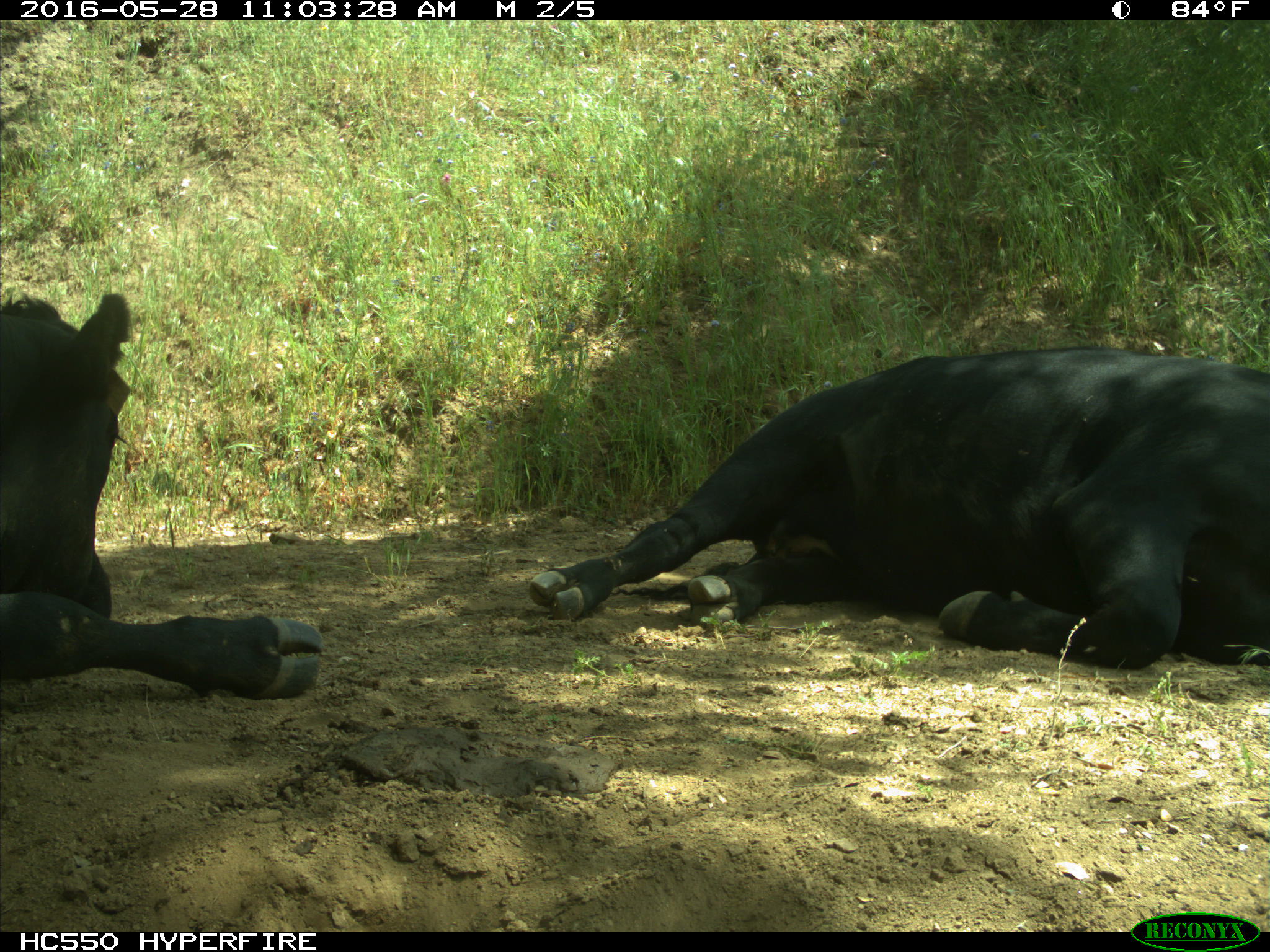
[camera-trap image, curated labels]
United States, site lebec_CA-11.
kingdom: Animalia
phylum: Chordata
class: Mammalia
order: Artiodactyla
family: Bovidae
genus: Bos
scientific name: Bos taurus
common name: domestic cow